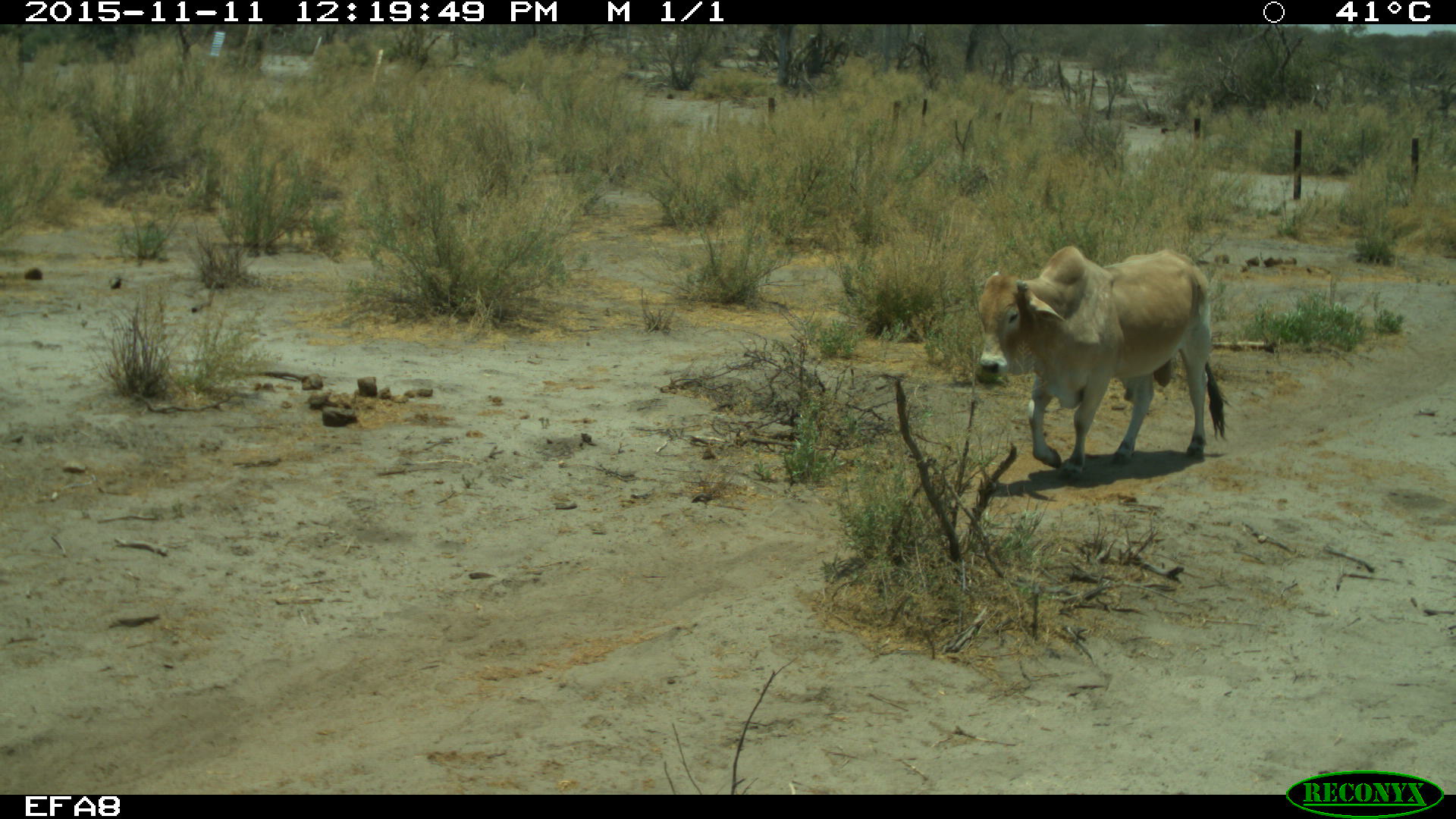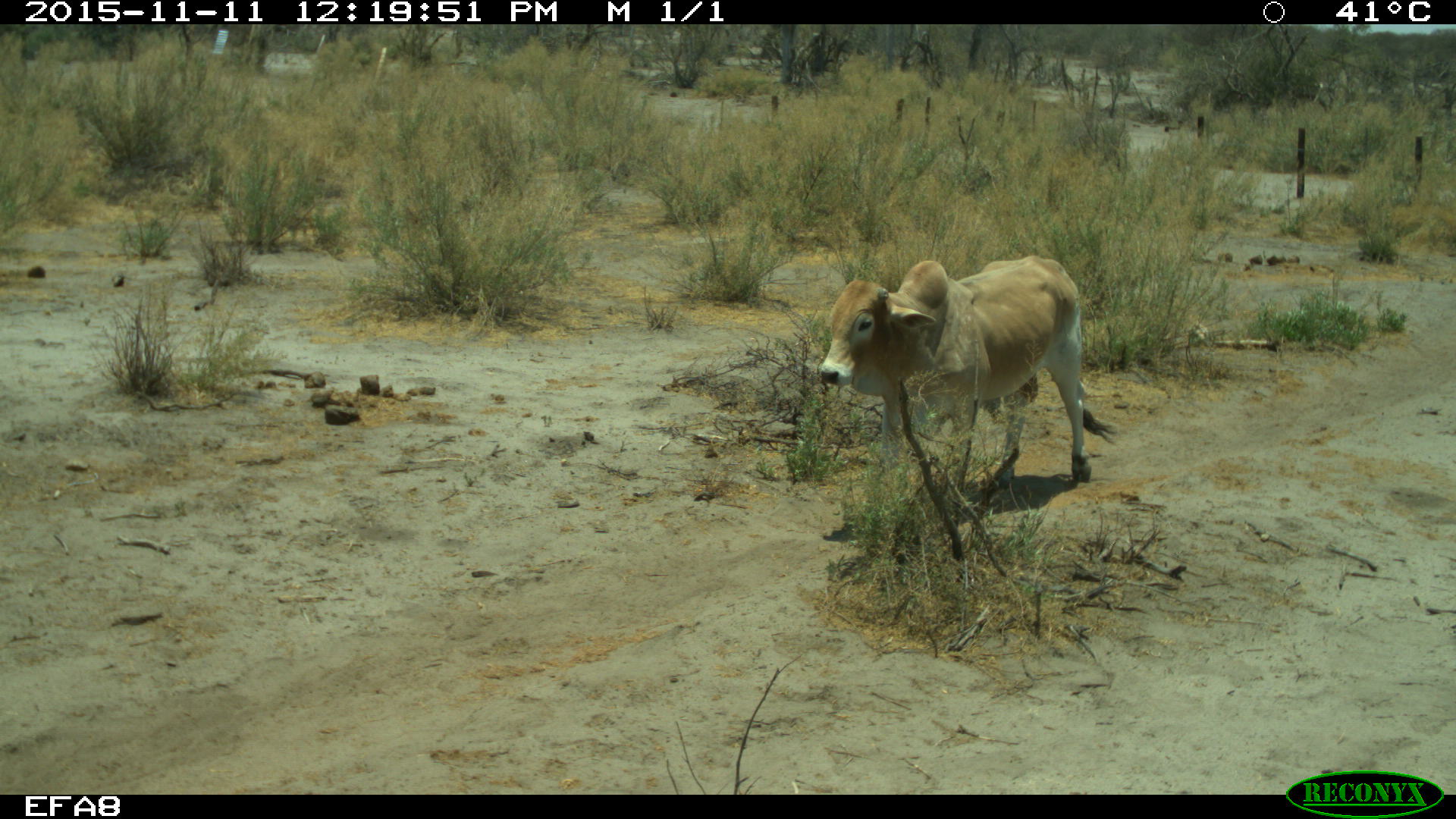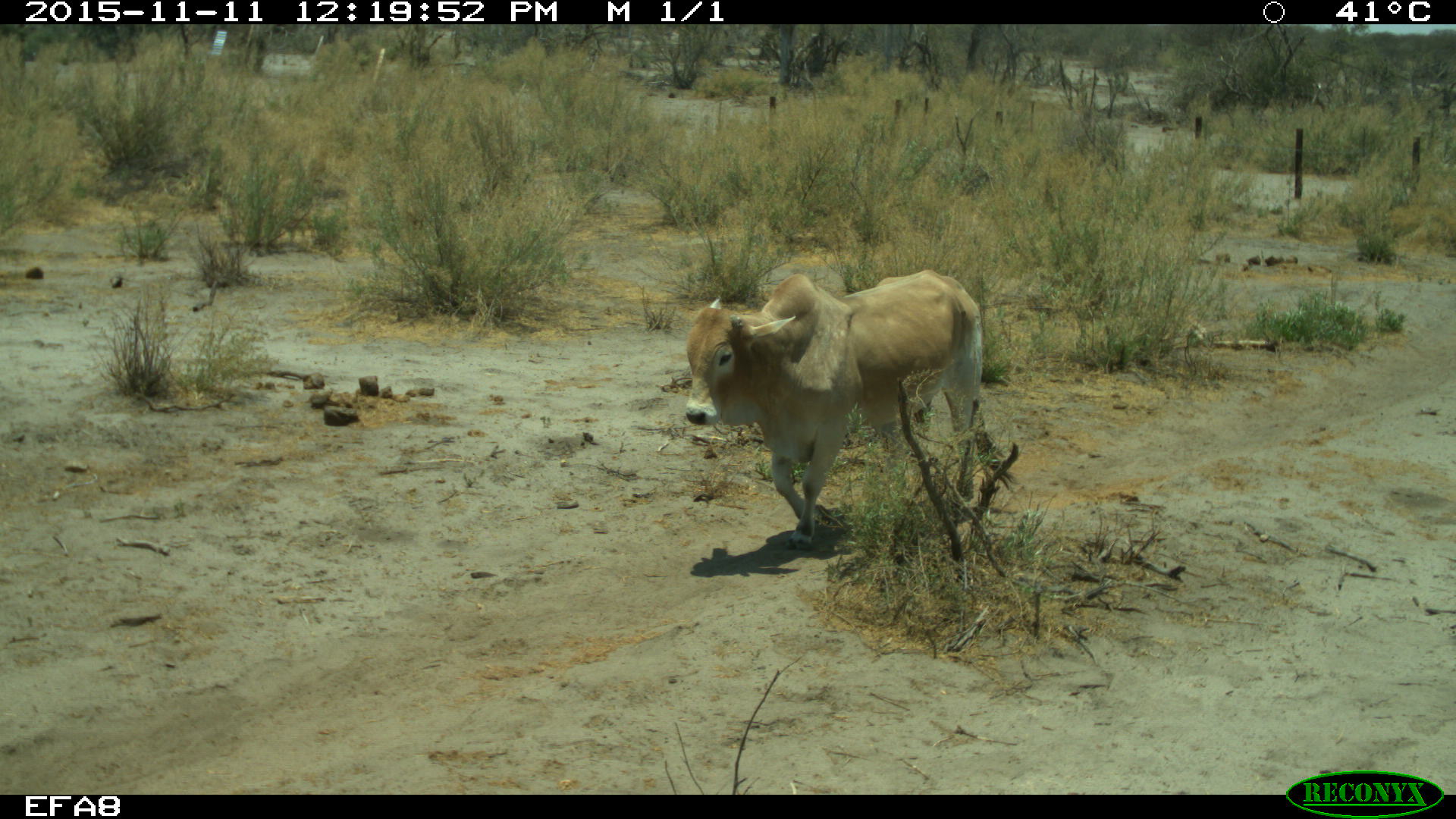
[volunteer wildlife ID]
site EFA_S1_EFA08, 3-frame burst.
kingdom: Animalia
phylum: Chordata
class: Mammalia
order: Artiodactyla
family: Bovidae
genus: Bos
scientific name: Bos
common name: cattle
Cattle (Bos), count 1. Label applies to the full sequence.